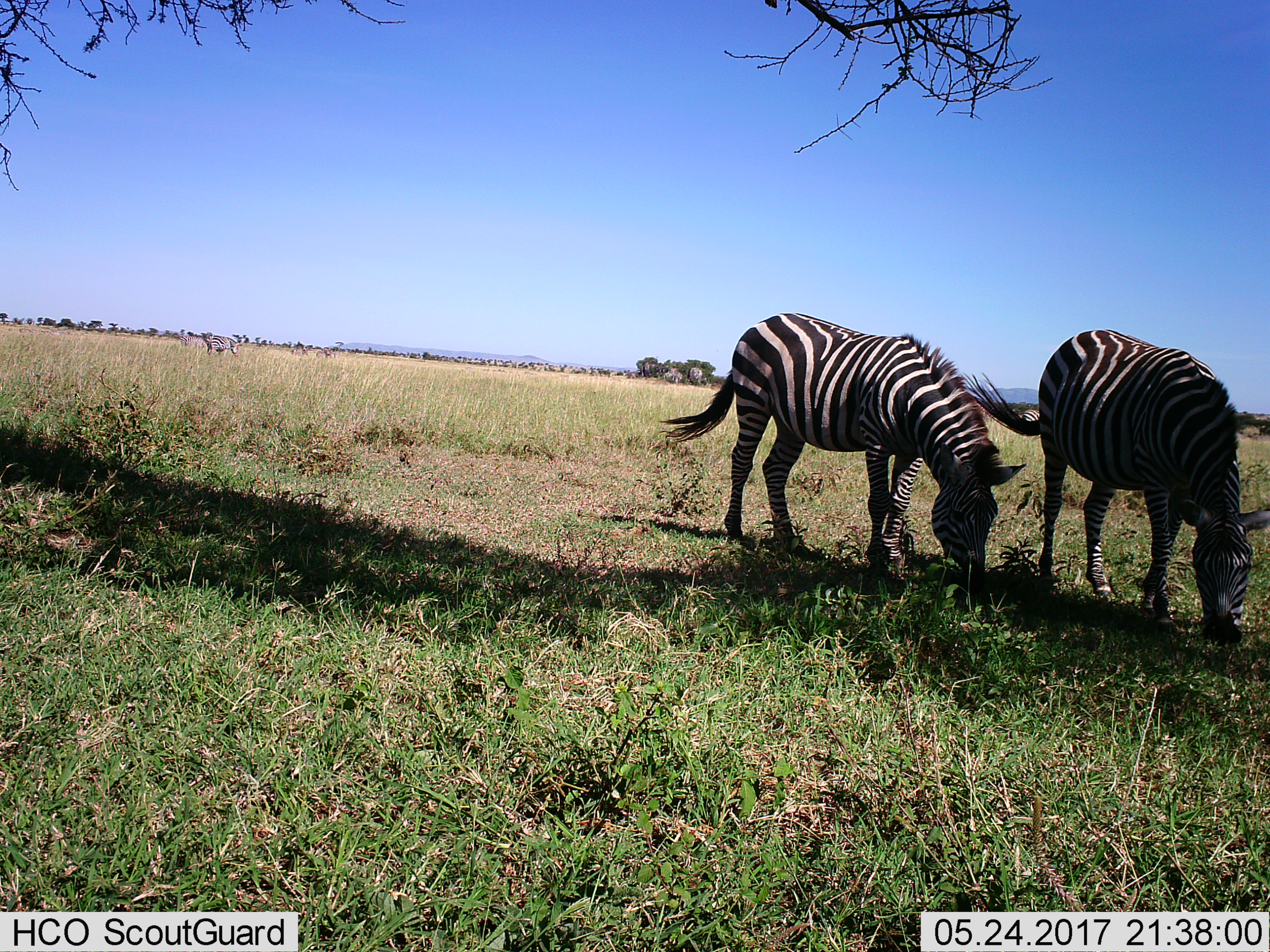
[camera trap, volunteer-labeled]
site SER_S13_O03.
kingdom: Animalia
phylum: Chordata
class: Mammalia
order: Perissodactyla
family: Equidae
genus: Equus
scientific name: Equus quagga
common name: plains zebra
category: zebraplains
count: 5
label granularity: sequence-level